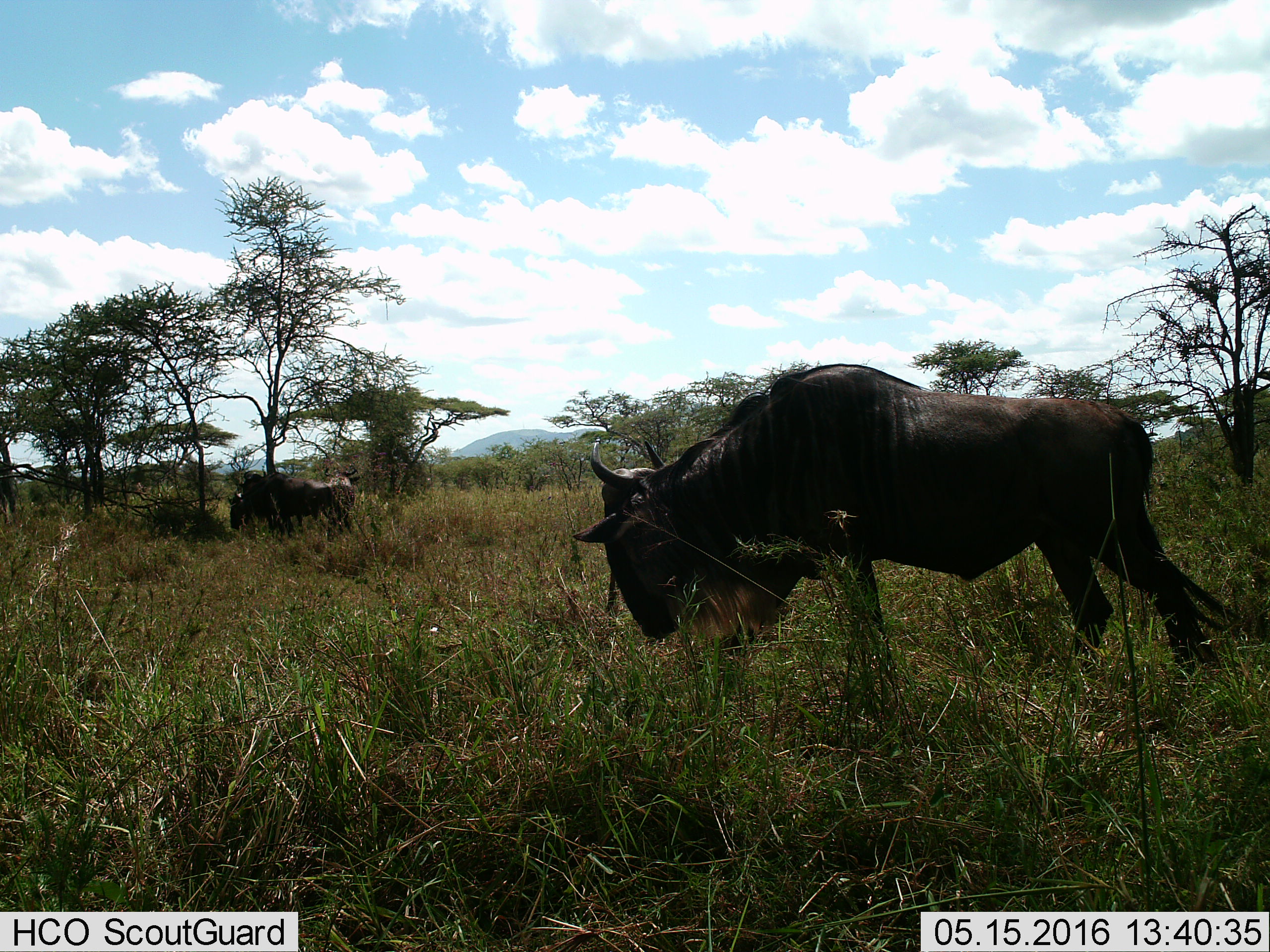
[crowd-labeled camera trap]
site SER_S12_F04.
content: unidentified animal